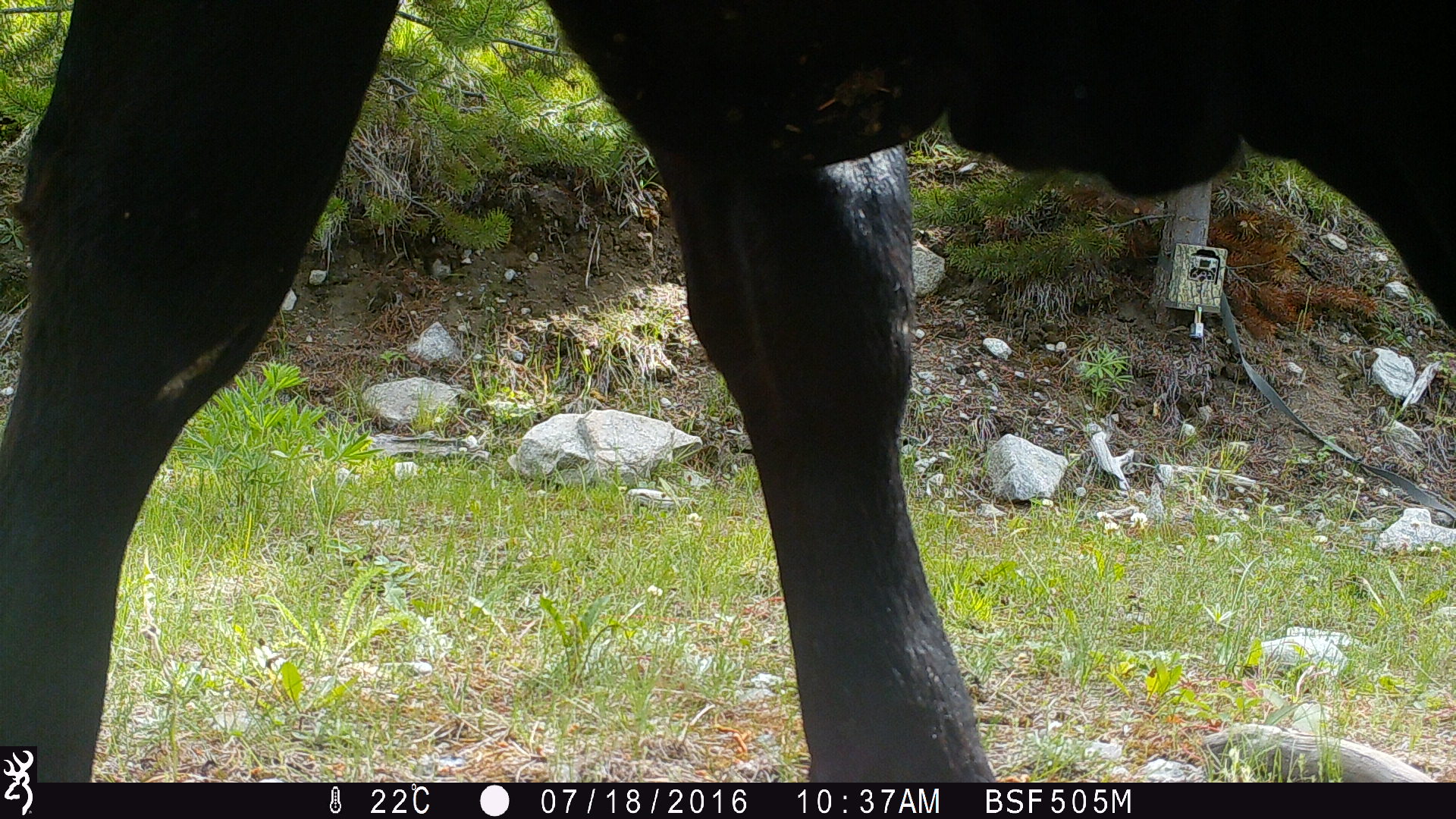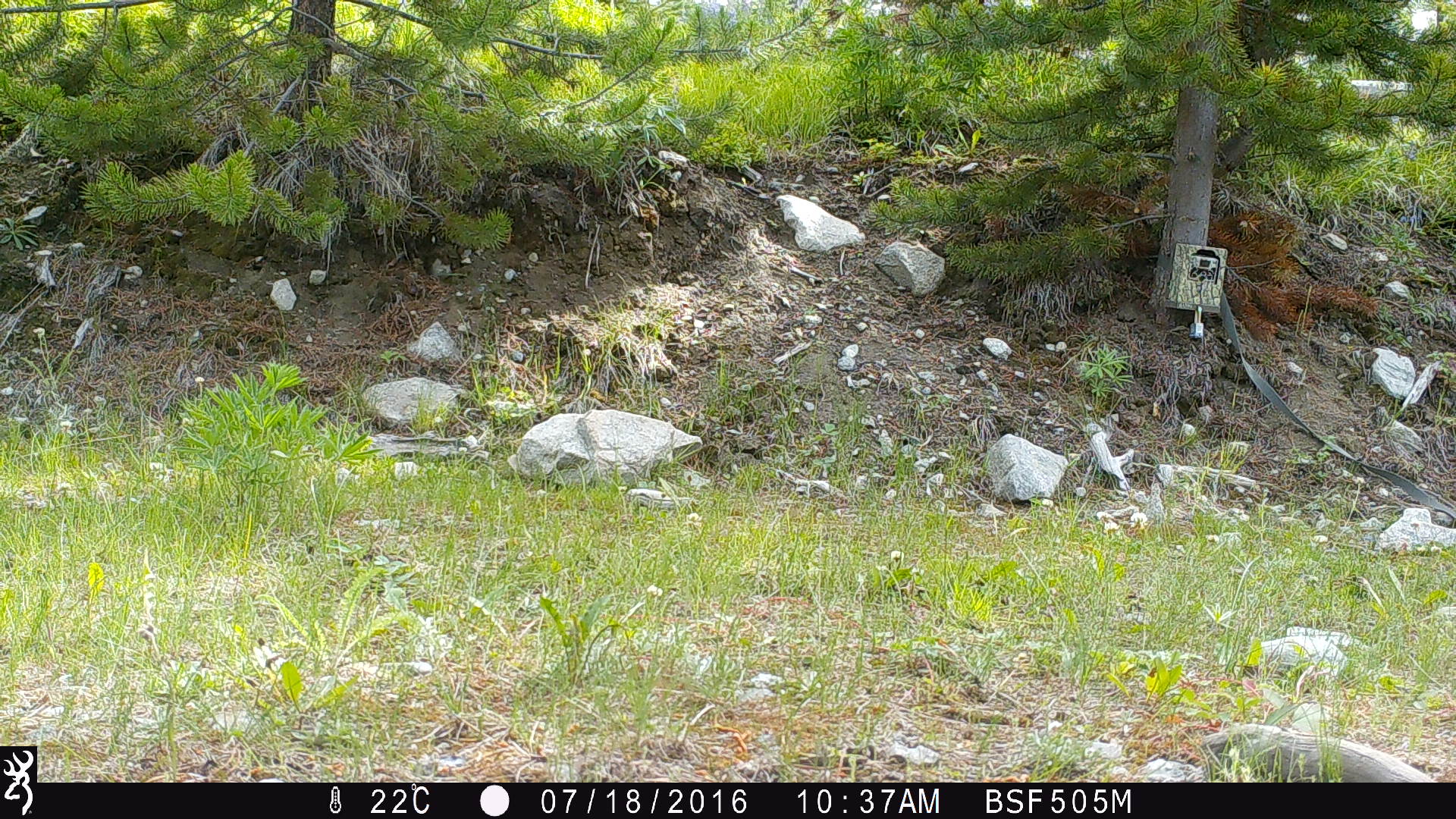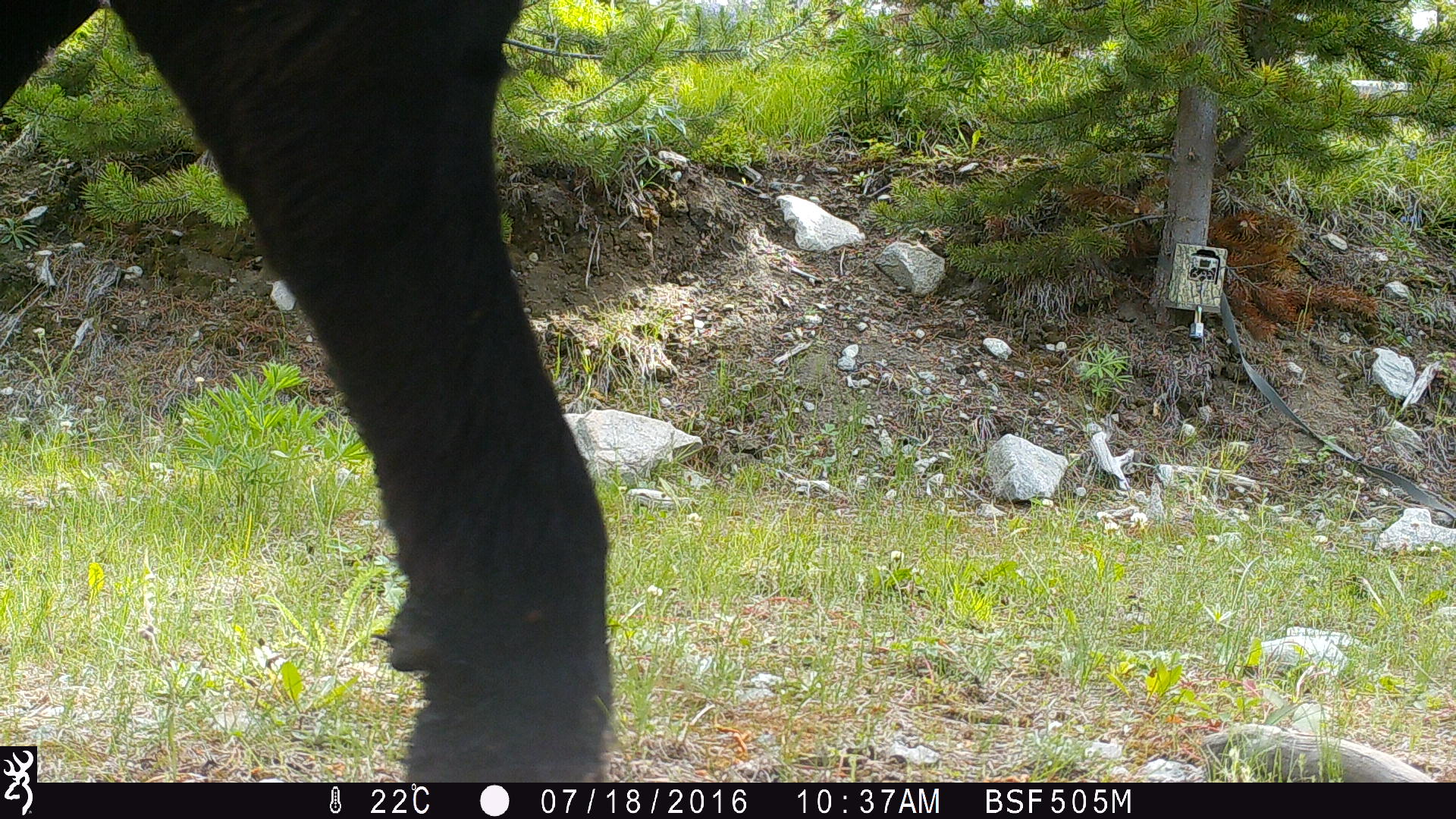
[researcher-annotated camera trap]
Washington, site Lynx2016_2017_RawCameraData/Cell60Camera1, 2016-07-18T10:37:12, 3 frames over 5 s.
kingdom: Animalia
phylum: Chordata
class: Mammalia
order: Artiodactyla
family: Bovidae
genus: Bos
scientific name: Bos taurus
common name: domestic cattle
Domestic cattle (Bos taurus). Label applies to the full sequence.